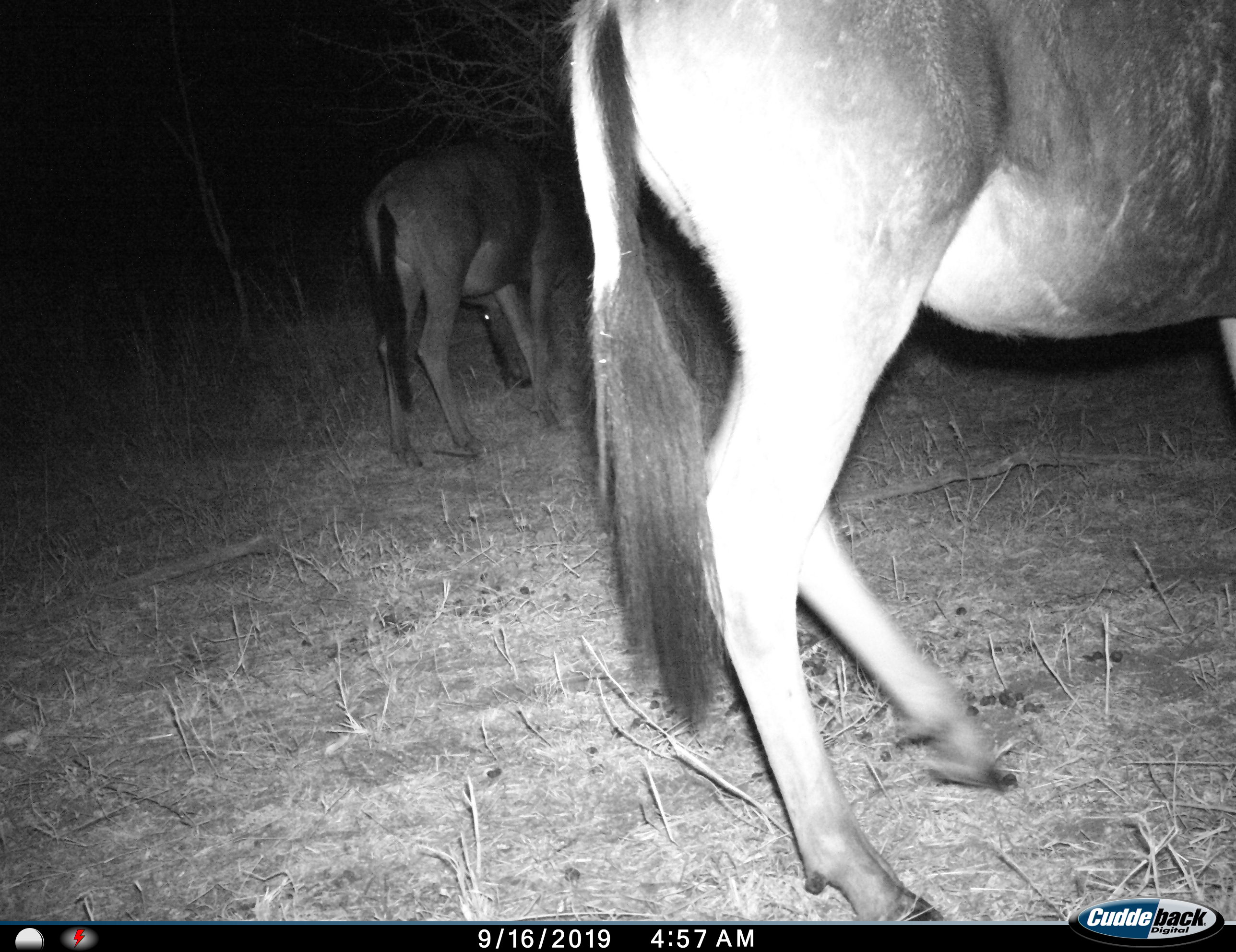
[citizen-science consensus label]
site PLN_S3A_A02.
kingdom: Animalia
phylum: Chordata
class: Mammalia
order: Artiodactyla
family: Bovidae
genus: Connochaetes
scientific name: Connochaetes taurinus taurinus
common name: blue wildebeest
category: wildebeestblue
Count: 2.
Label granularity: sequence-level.